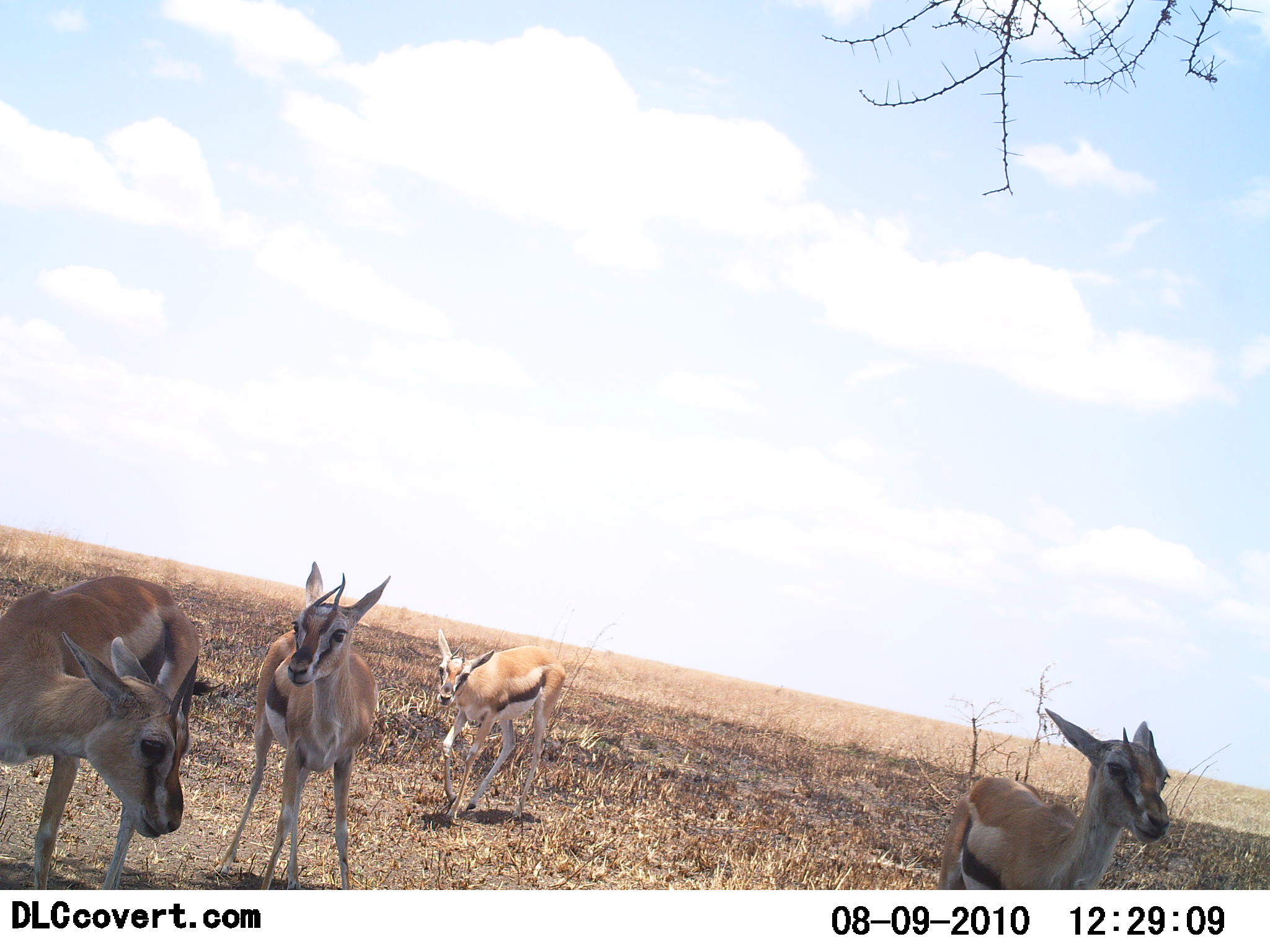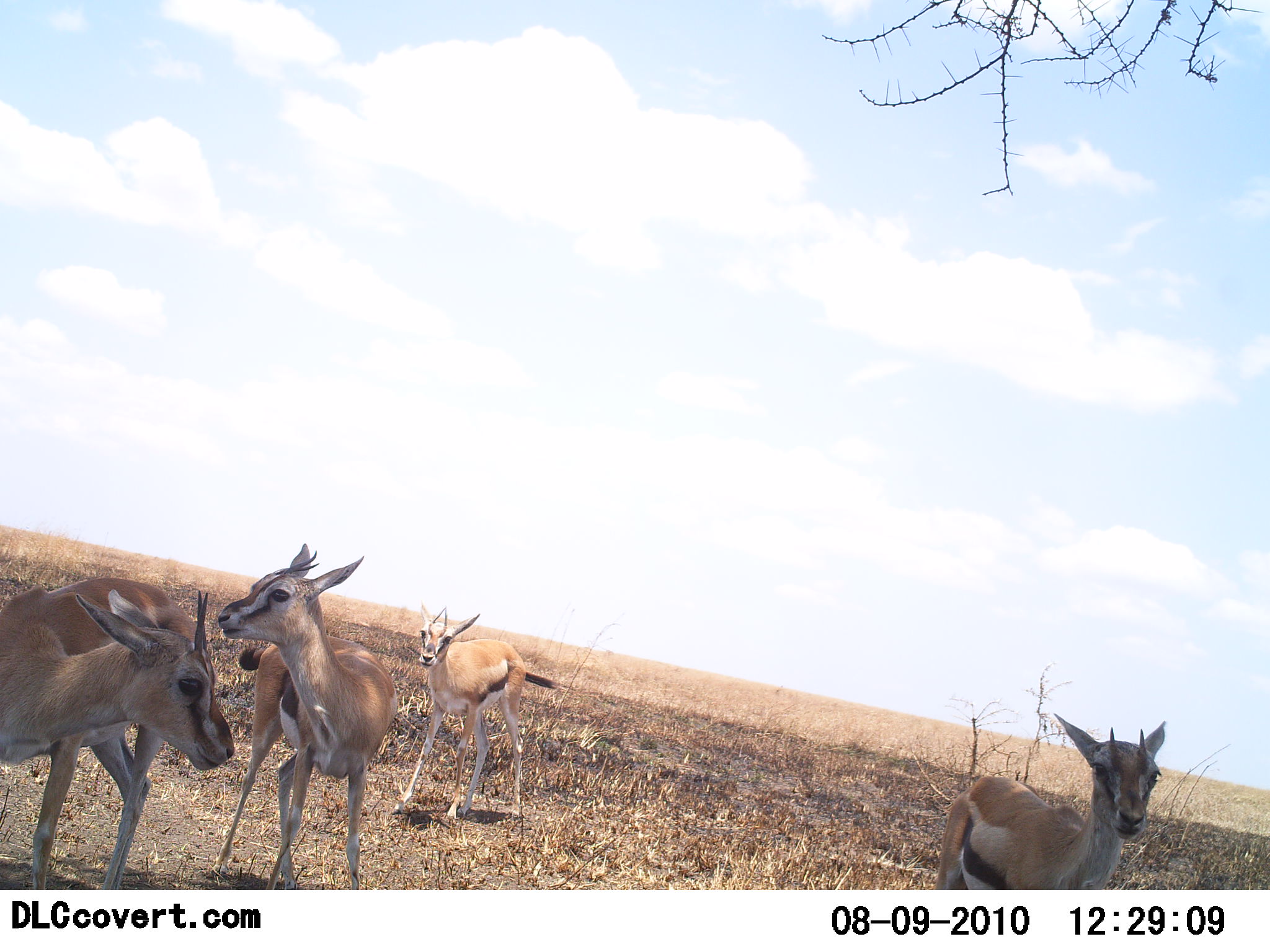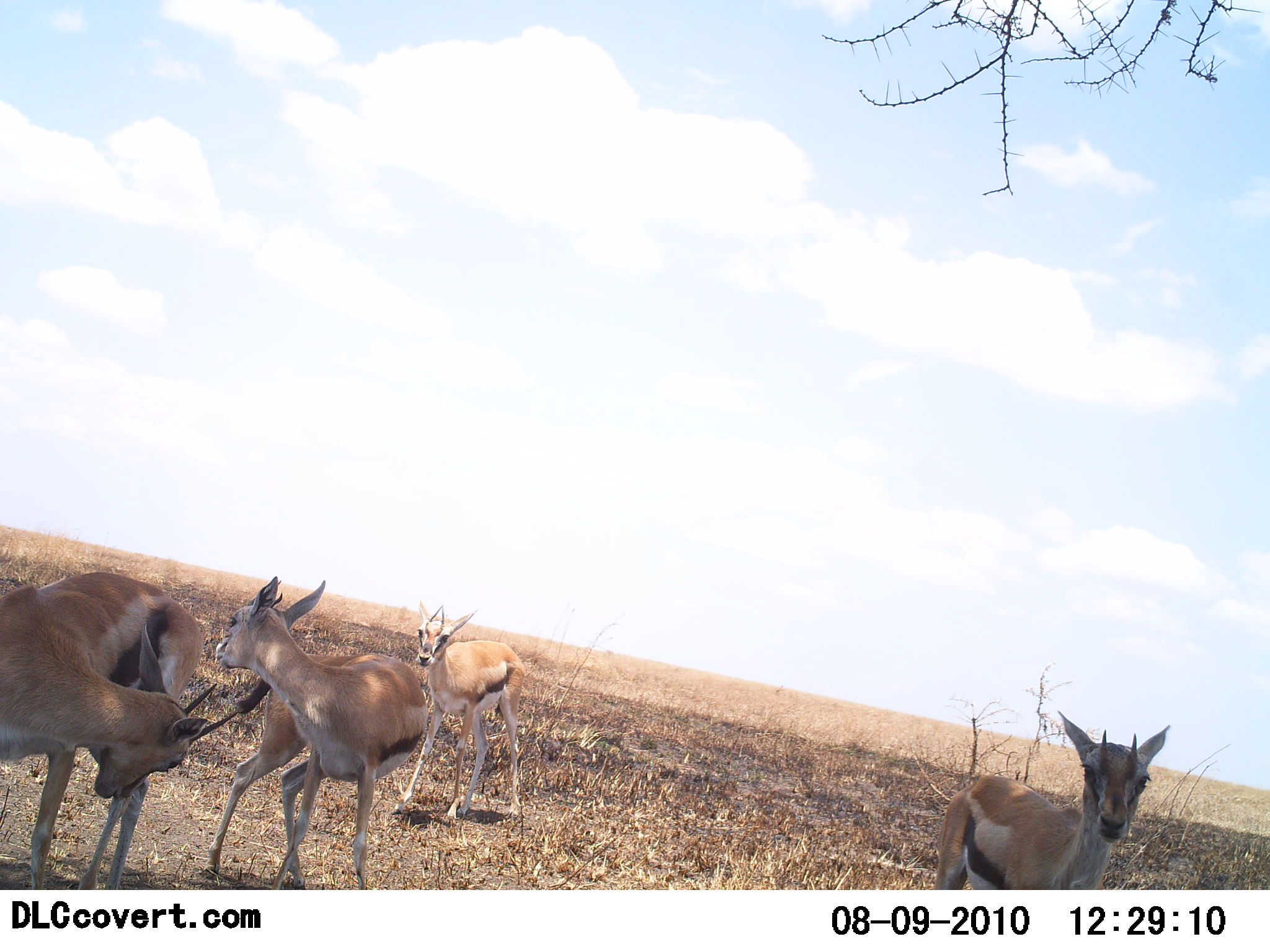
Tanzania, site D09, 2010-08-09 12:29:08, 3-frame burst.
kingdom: Animalia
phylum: Chordata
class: Mammalia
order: Artiodactyla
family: Bovidae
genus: Eudorcas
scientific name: Eudorcas thomsonii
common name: thomson's gazelle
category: gazellethomsons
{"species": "gazellethomsons (thomson's gazelle) (Eudorcas thomsonii)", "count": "4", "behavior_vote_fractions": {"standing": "88%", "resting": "19%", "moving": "0%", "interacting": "12%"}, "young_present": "12%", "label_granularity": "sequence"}